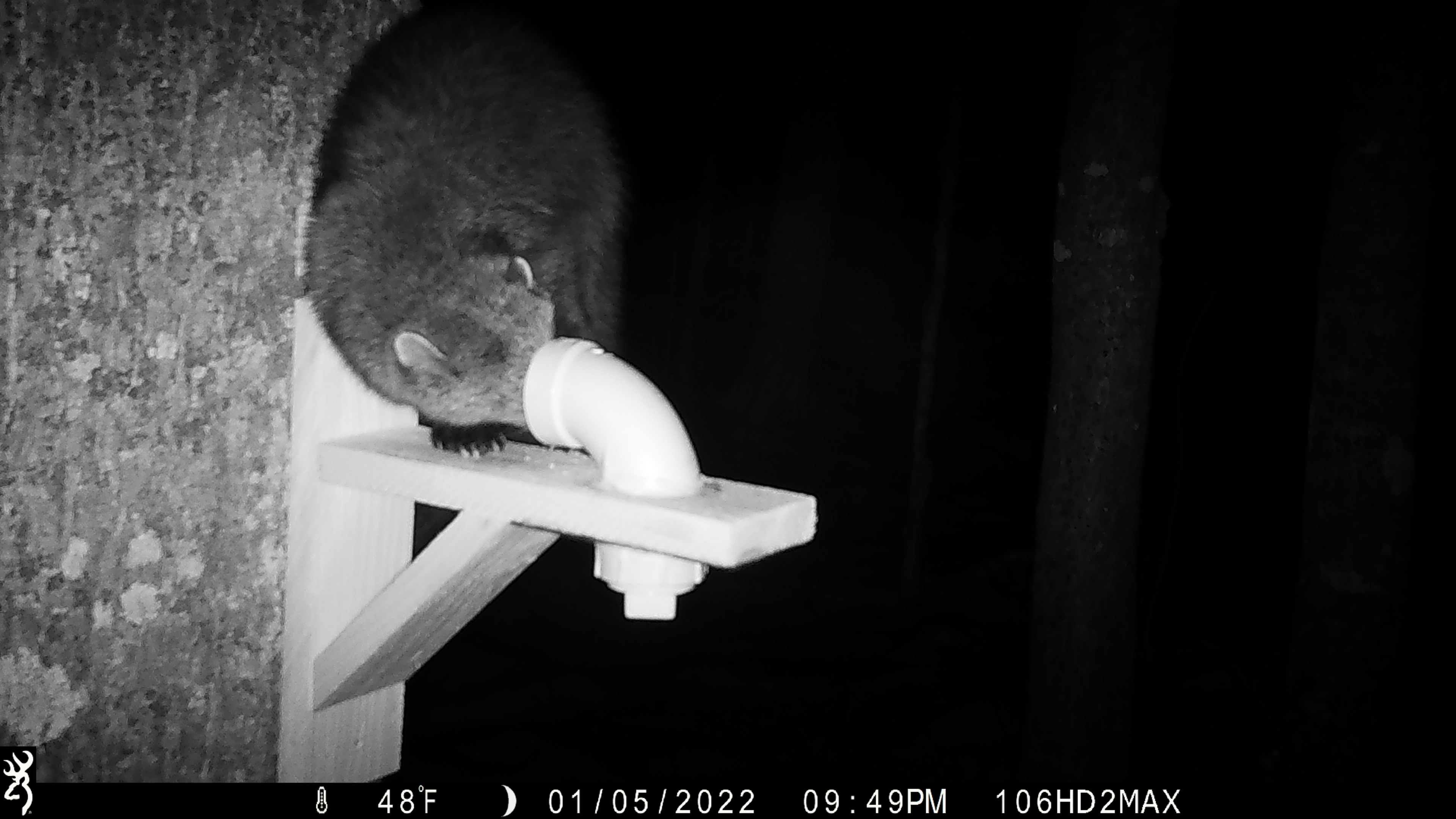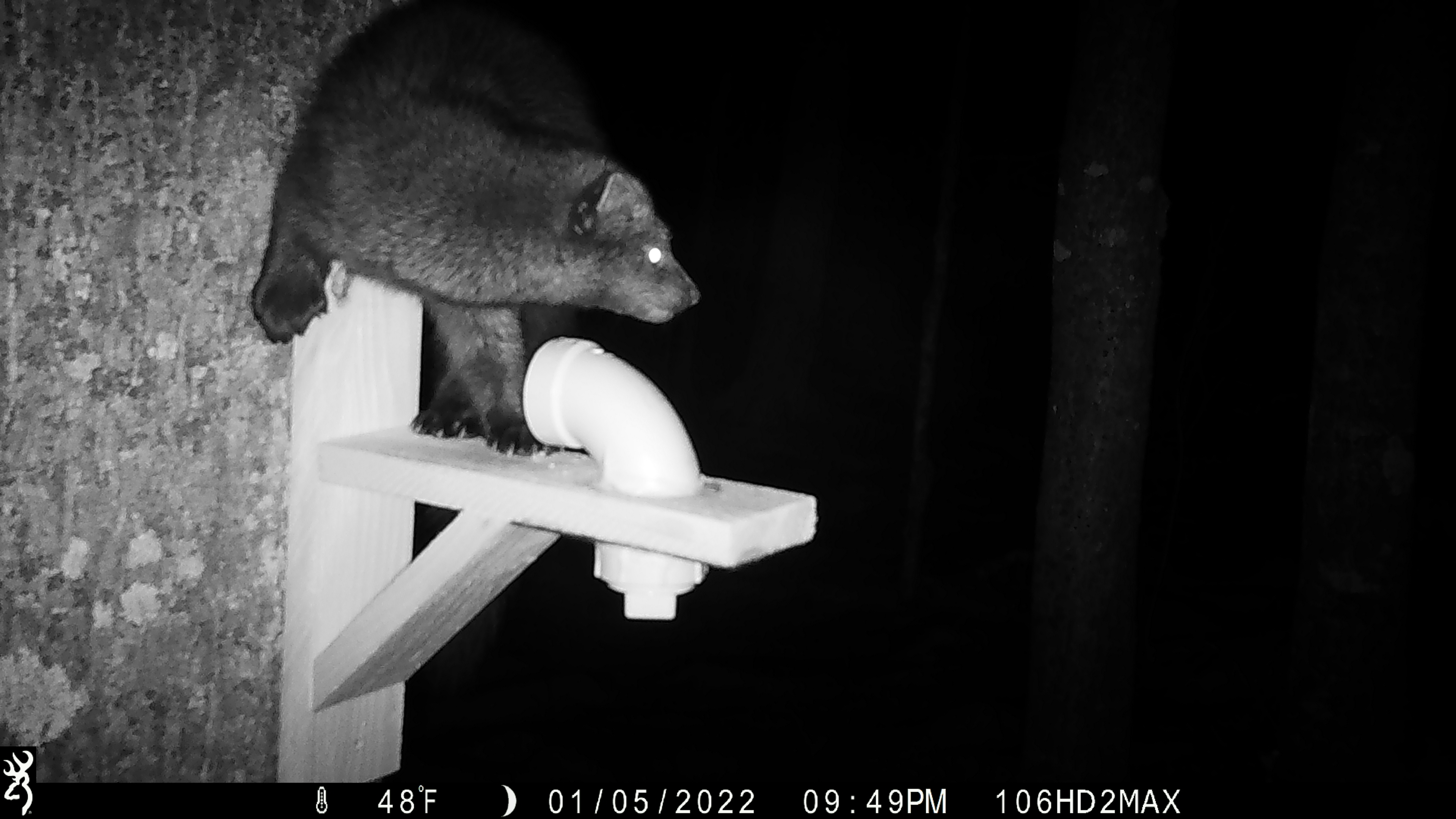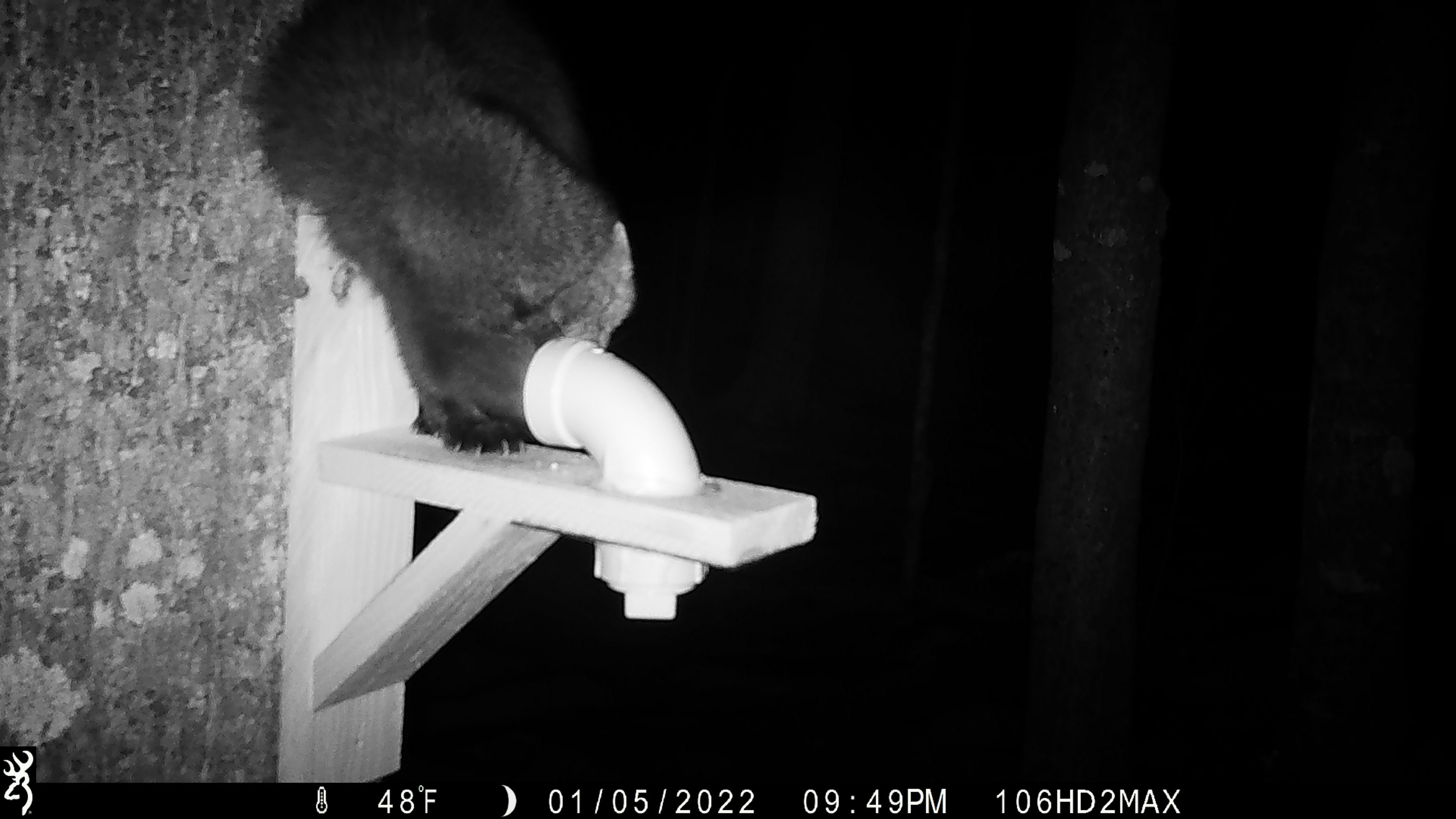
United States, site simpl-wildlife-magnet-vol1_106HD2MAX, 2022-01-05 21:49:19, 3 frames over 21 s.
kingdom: Animalia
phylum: Chordata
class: Mammalia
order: Carnivora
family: Mustelidae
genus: Pekania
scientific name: Pekania pennanti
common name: fisher